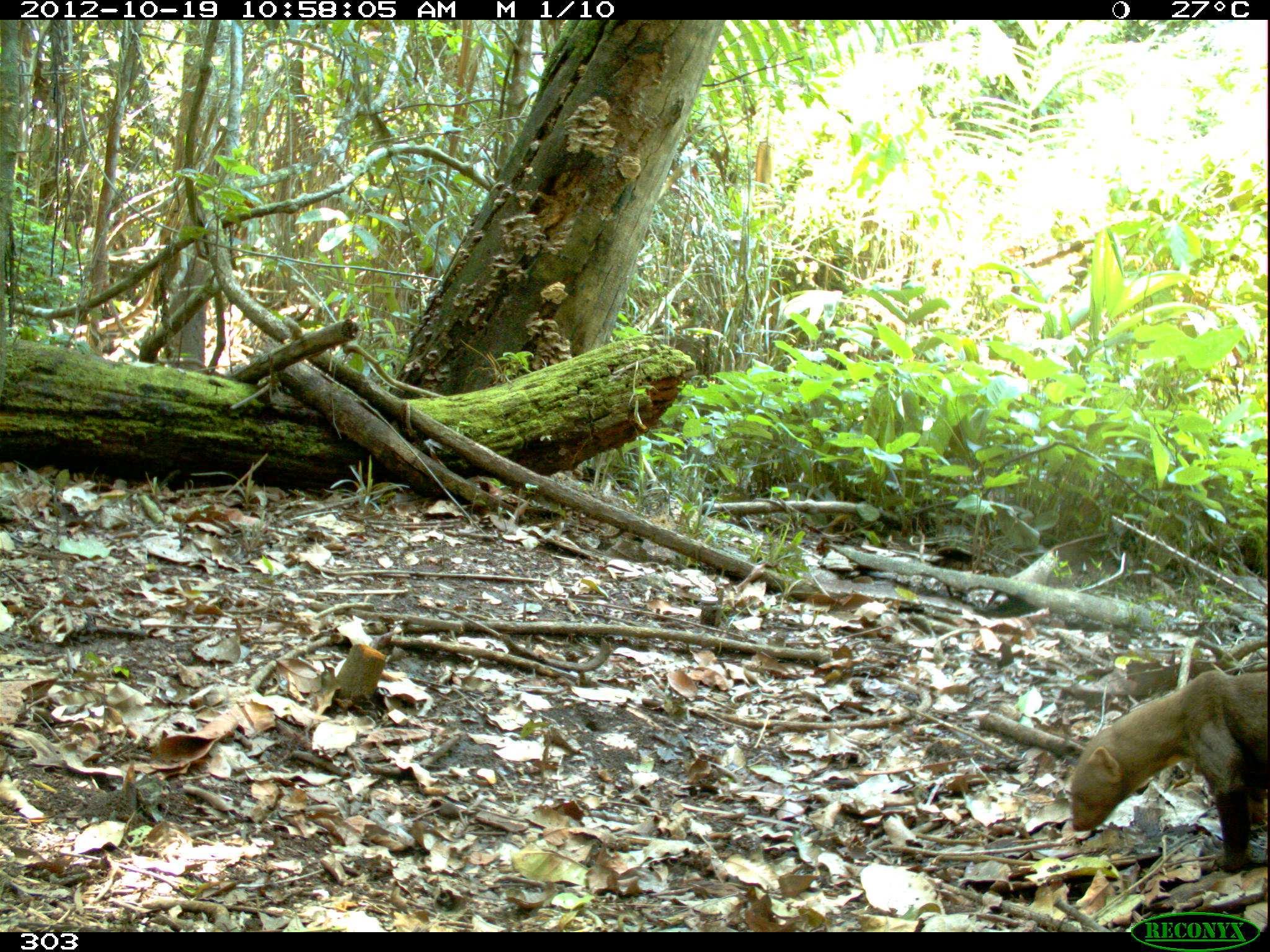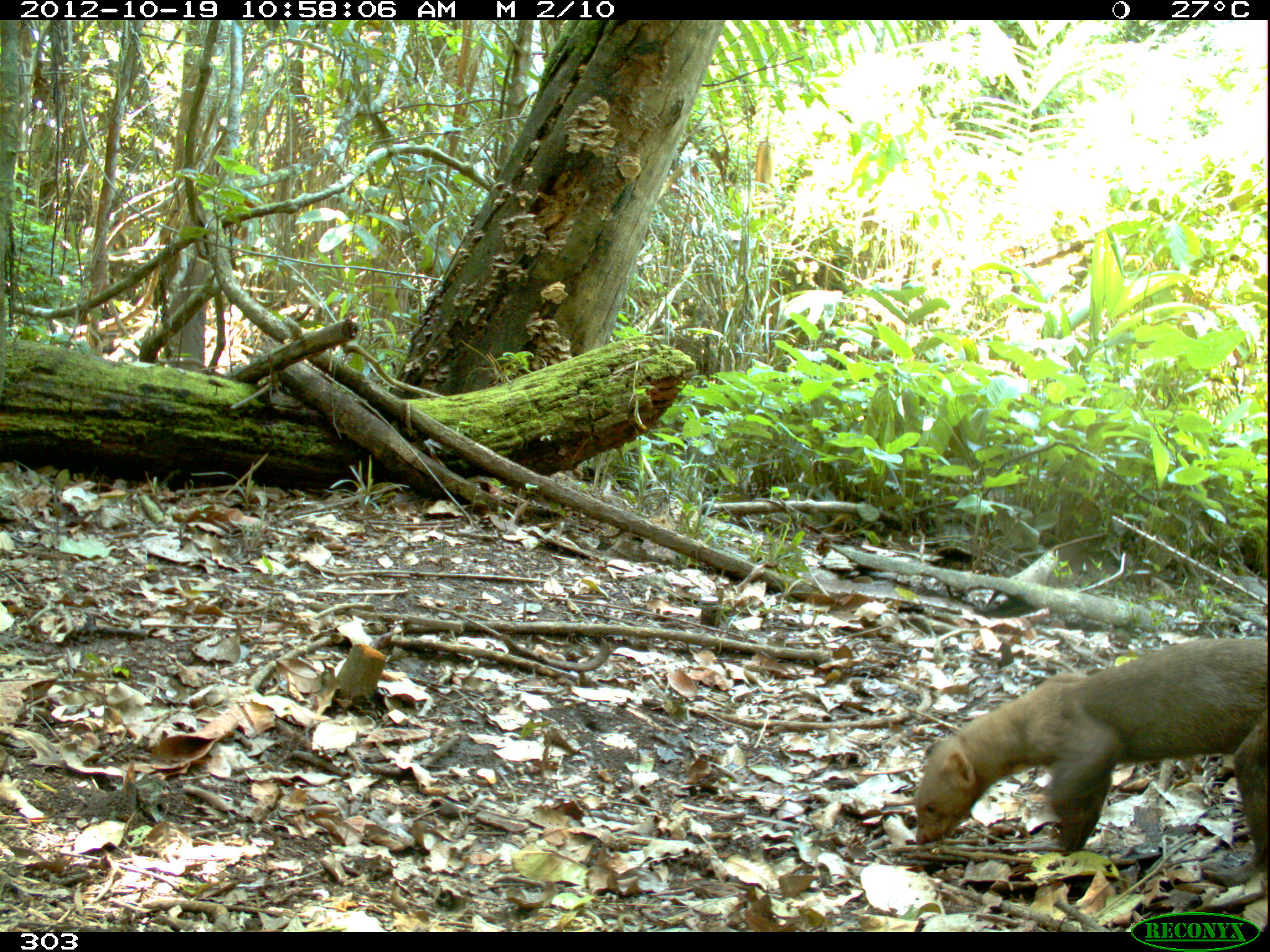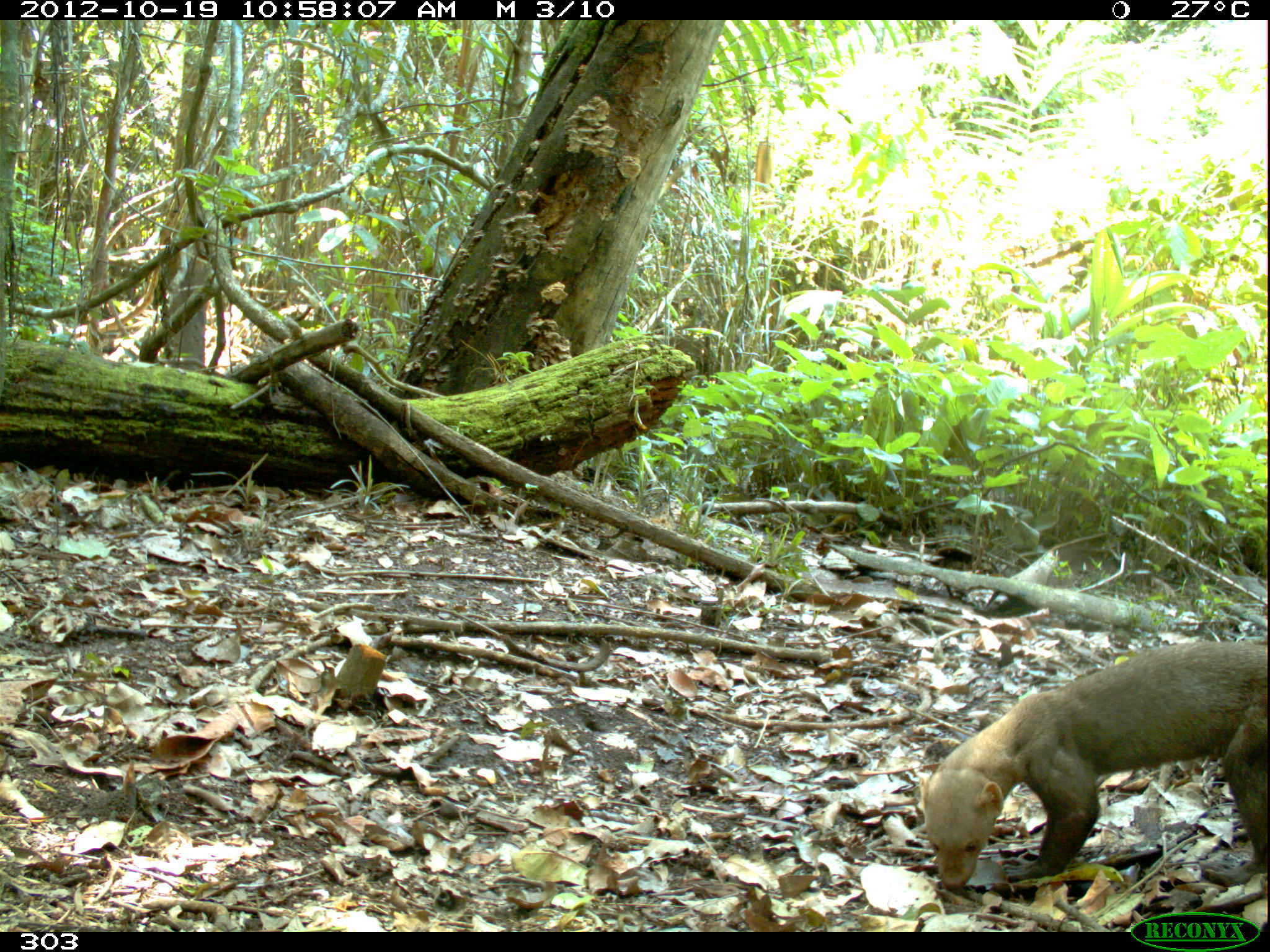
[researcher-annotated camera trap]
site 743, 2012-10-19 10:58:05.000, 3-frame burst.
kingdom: Animalia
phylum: Chordata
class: Mammalia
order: Carnivora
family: Mustelidae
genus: Eira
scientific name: Eira barbara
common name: tayra